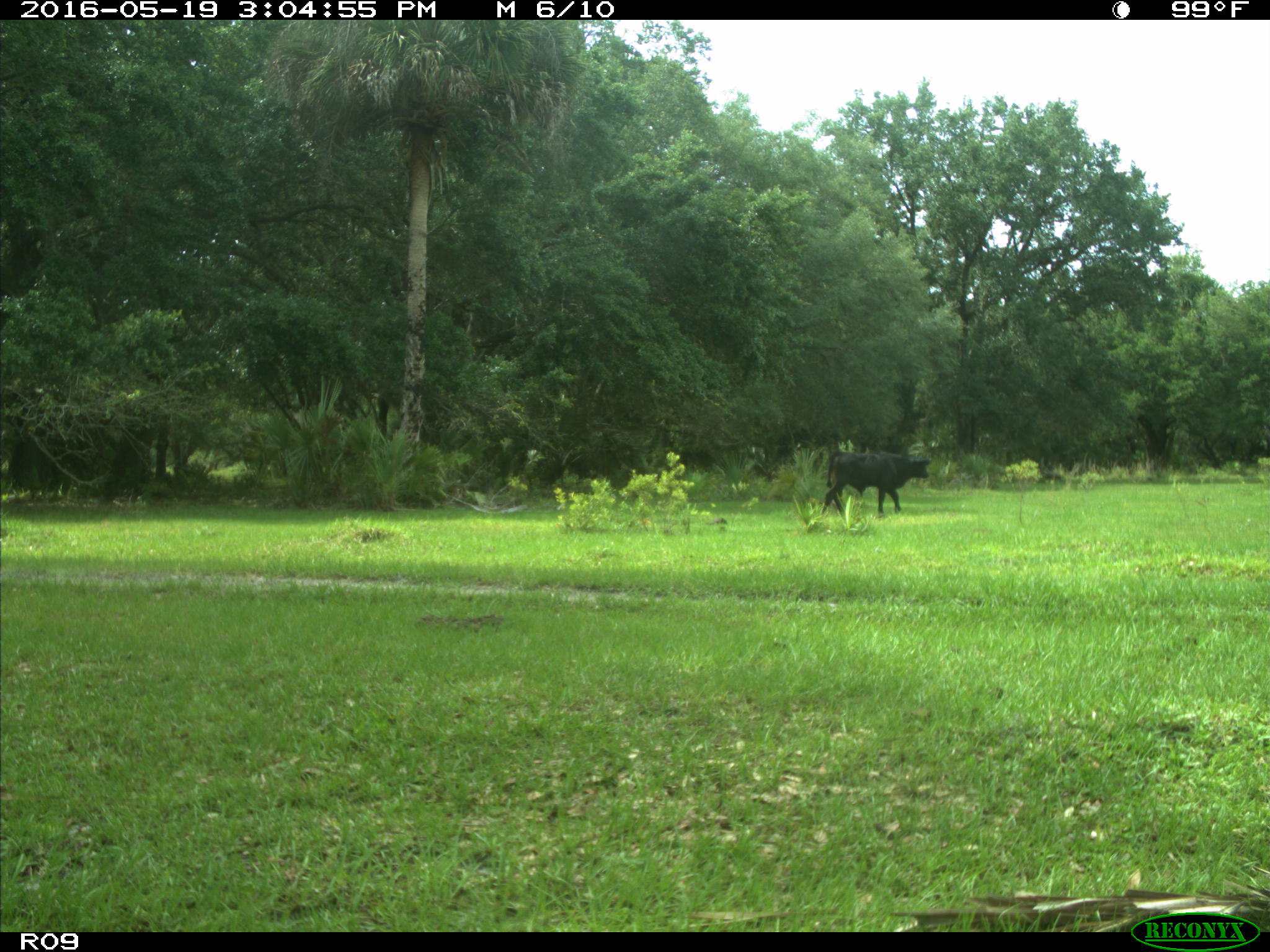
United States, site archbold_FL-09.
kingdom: Animalia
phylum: Chordata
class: Mammalia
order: Artiodactyla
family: Bovidae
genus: Bos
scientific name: Bos taurus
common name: domestic cow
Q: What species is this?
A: Bos taurus (domestic cow).